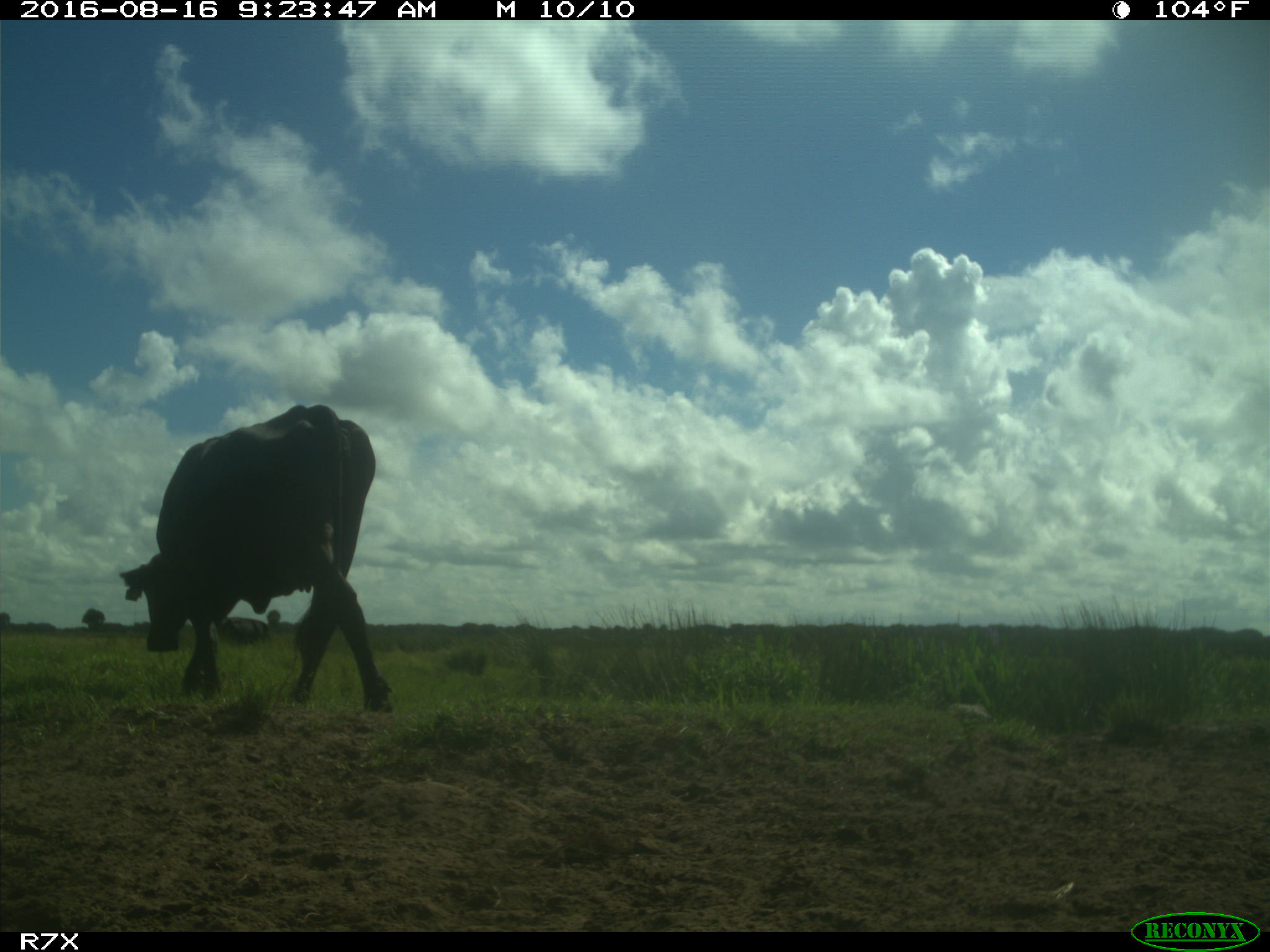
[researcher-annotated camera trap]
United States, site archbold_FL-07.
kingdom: Animalia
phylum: Chordata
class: Mammalia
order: Artiodactyla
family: Bovidae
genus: Bos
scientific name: Bos taurus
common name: domestic cow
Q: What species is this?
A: Bos taurus (domestic cow).